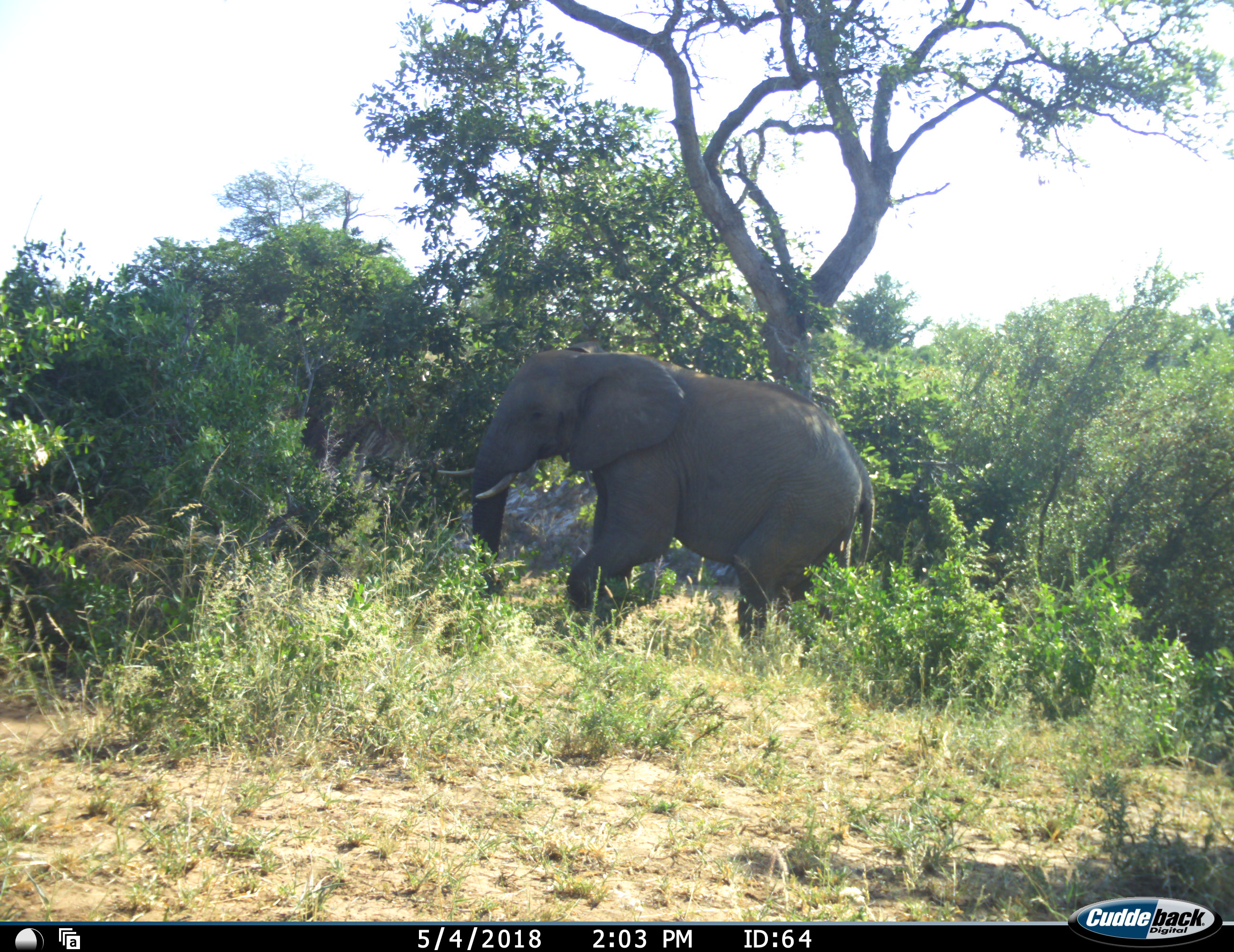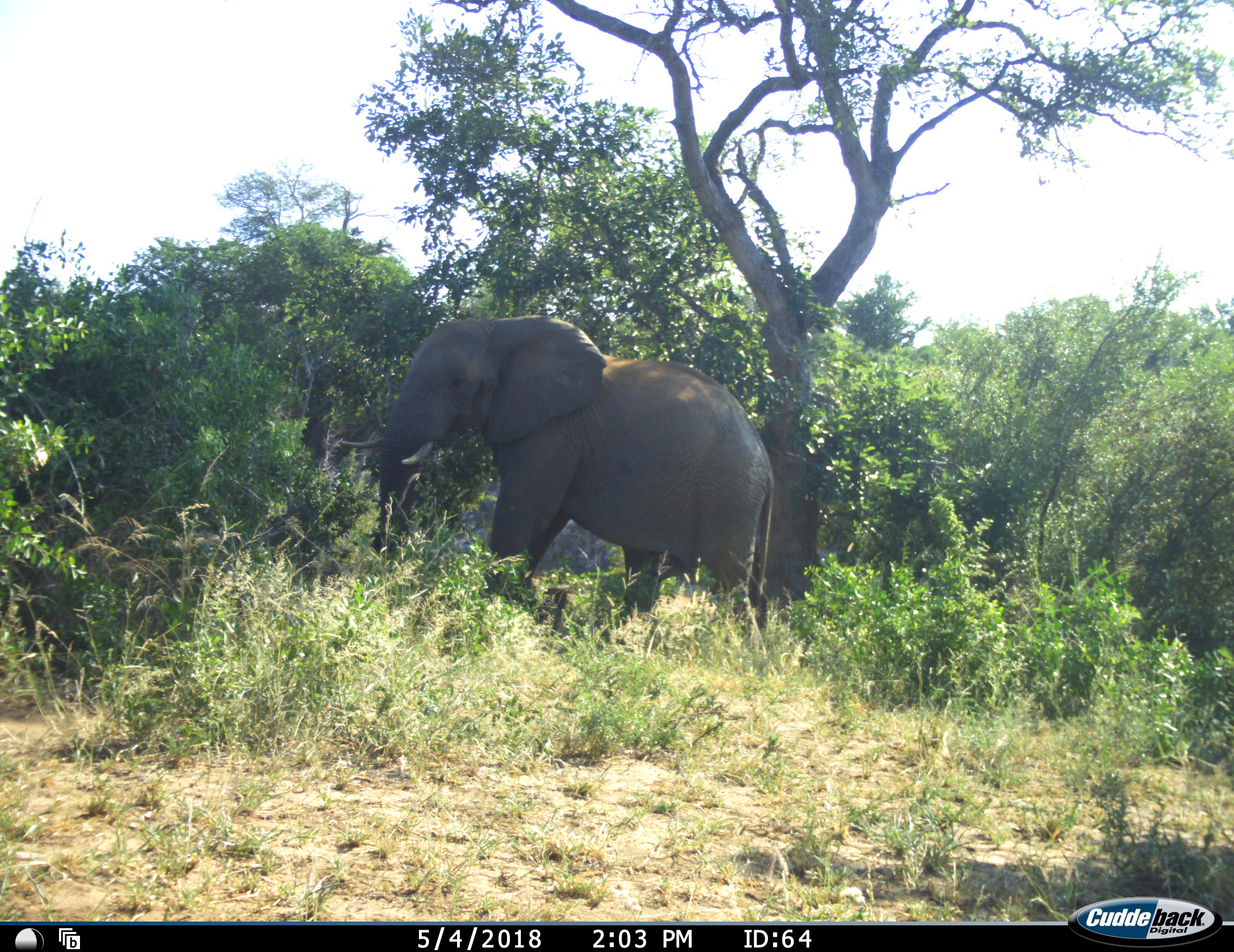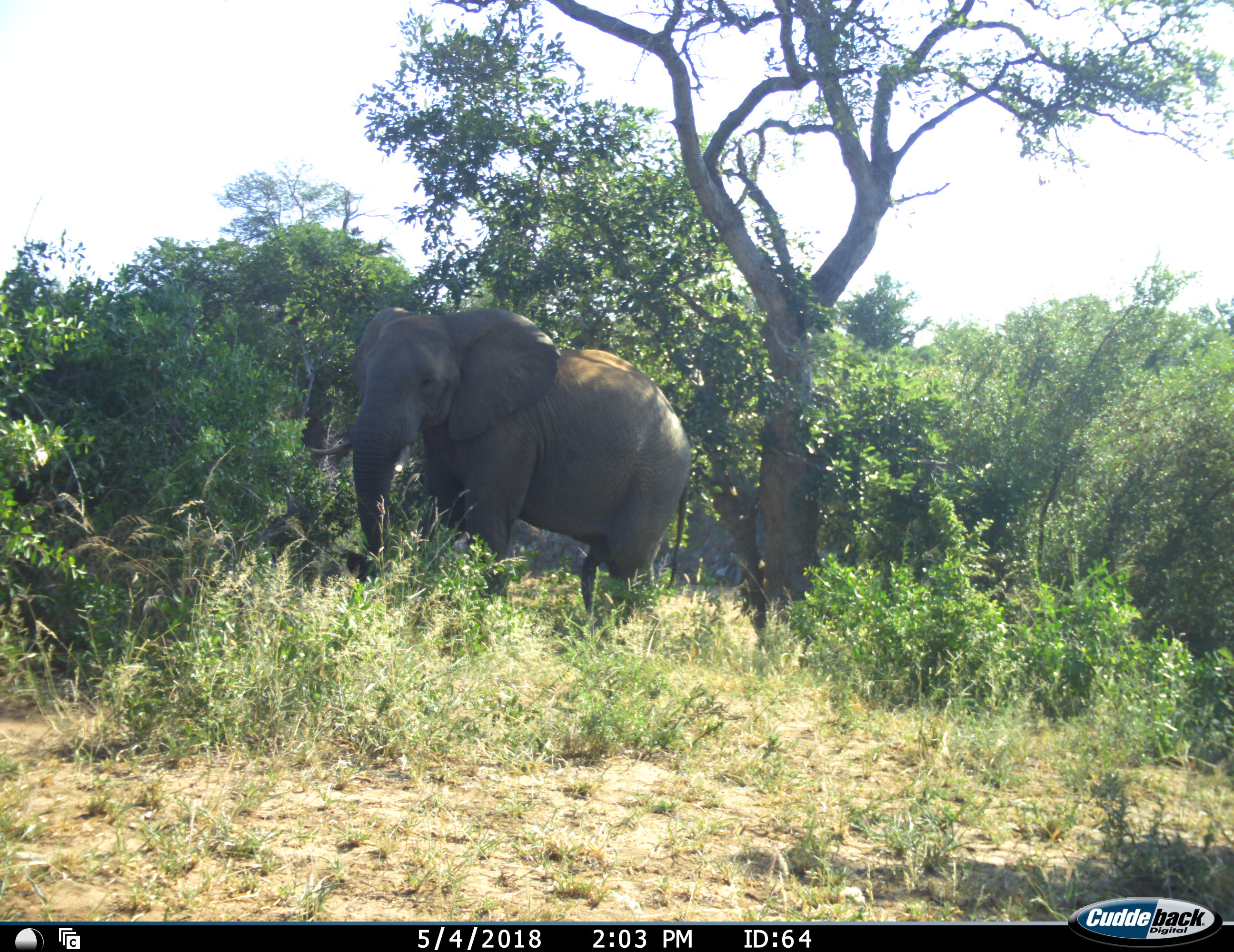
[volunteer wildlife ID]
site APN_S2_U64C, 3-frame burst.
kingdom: Animalia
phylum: Chordata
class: Mammalia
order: Proboscidea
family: Elephantidae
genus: Loxodonta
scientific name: Loxodonta africana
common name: african bush elephant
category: elephant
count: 1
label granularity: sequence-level